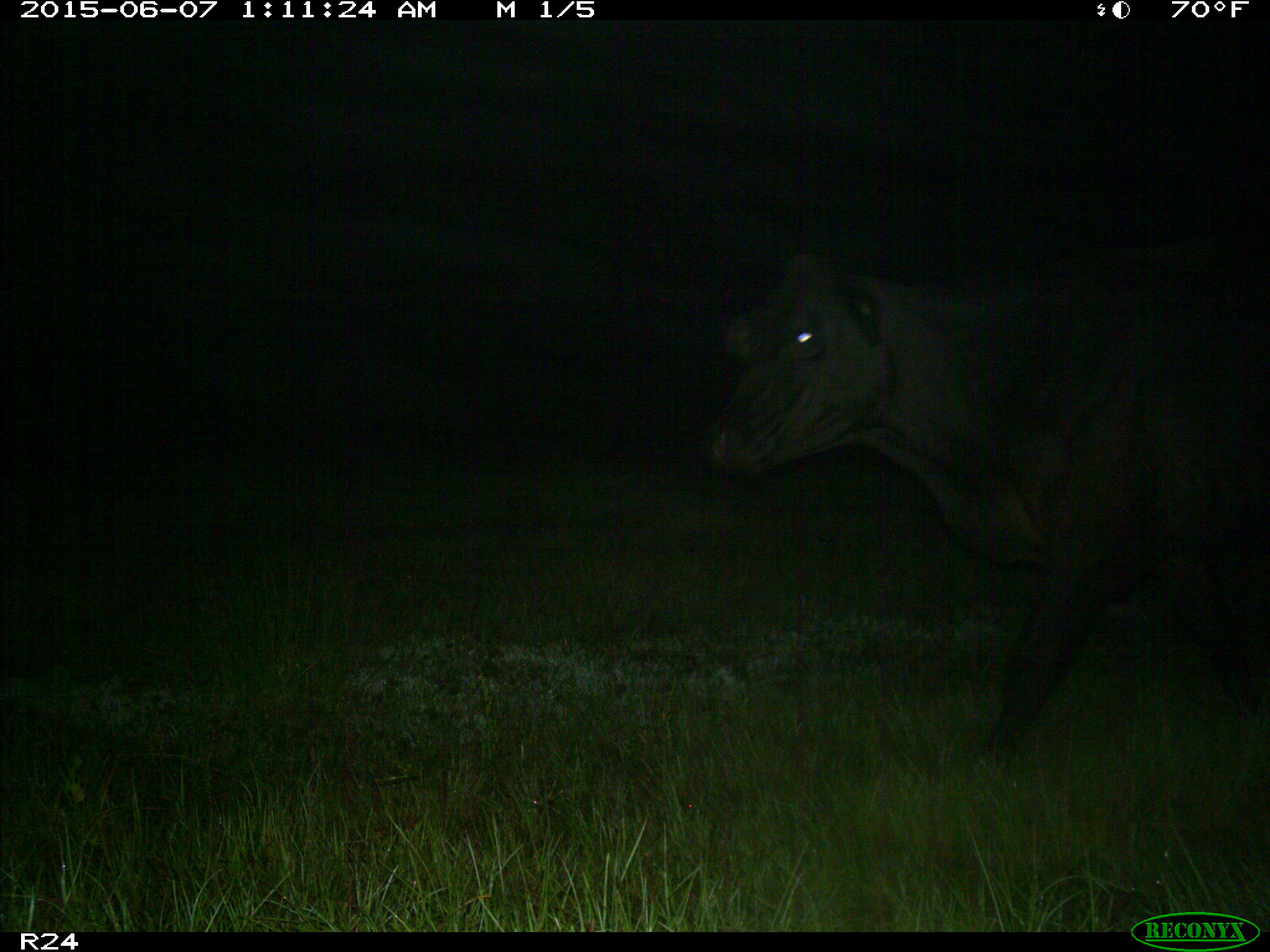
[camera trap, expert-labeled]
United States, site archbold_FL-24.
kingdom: Animalia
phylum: Chordata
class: Mammalia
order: Artiodactyla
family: Bovidae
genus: Bos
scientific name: Bos taurus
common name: domestic cow